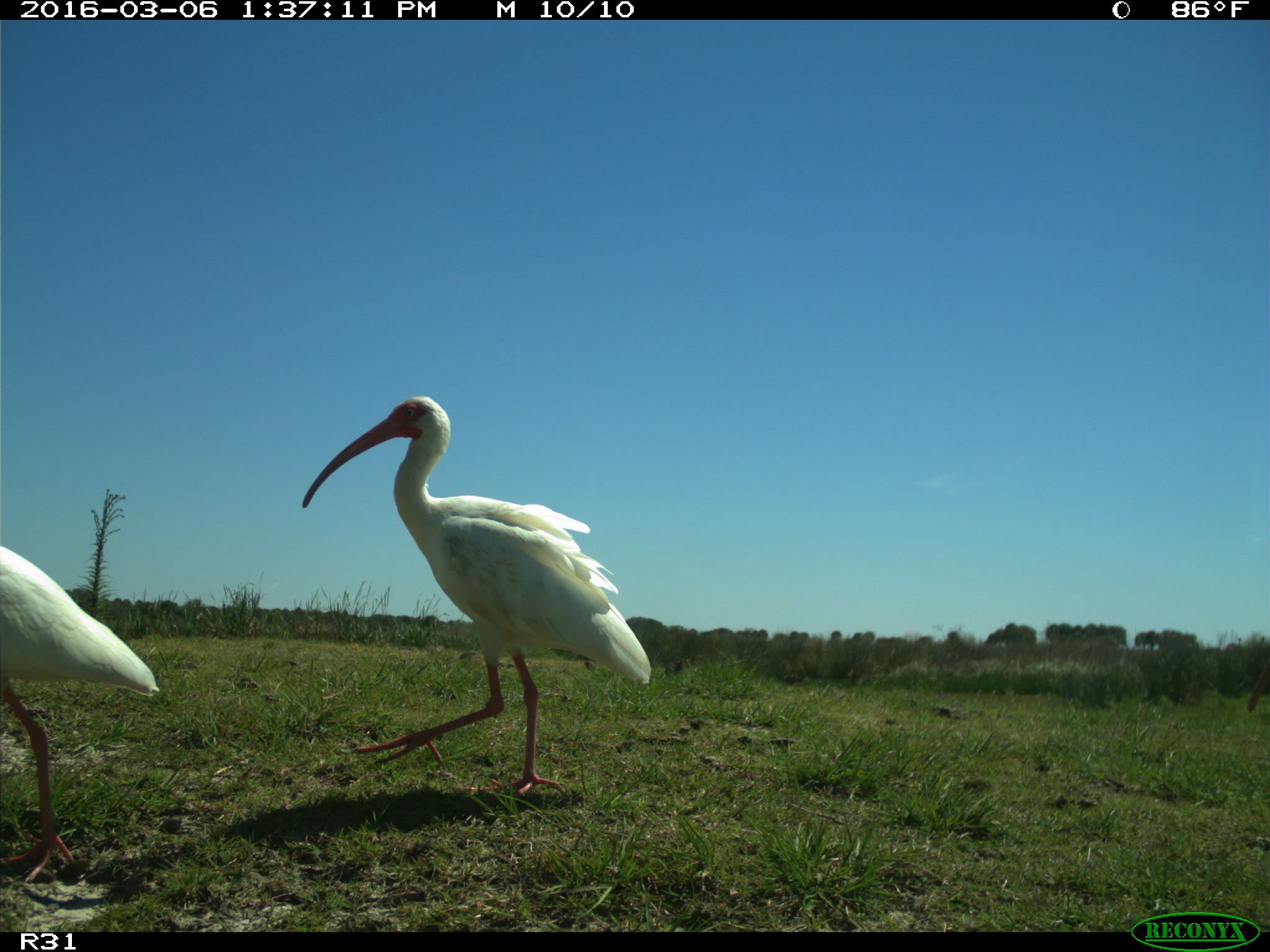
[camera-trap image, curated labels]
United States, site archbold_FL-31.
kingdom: Animalia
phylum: Chordata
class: Aves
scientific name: Aves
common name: birds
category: unidentified bird